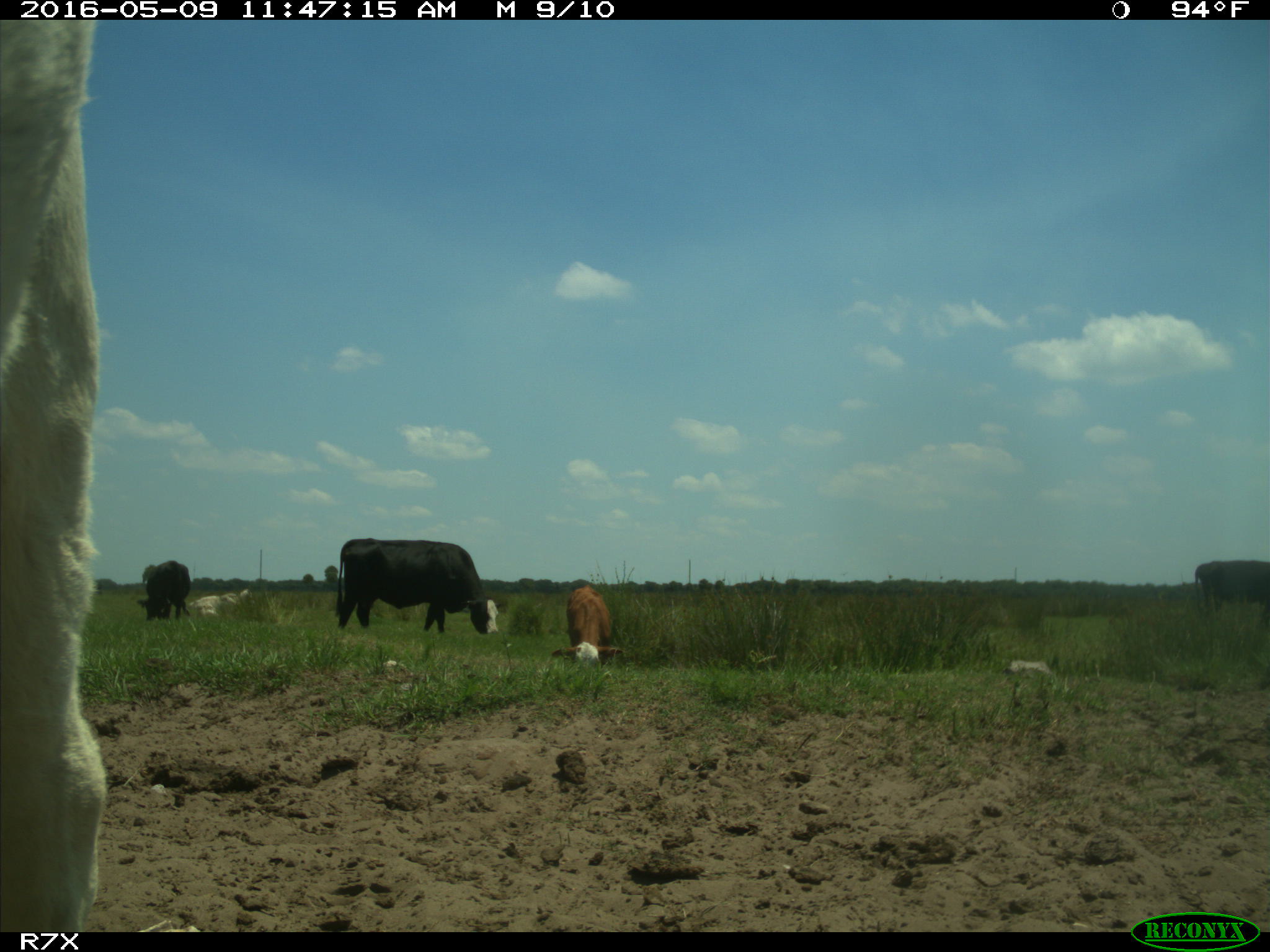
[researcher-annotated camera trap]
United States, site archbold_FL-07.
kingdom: Animalia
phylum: Chordata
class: Mammalia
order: Artiodactyla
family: Bovidae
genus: Bos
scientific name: Bos taurus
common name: domestic cow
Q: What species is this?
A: Bos taurus (domestic cow).